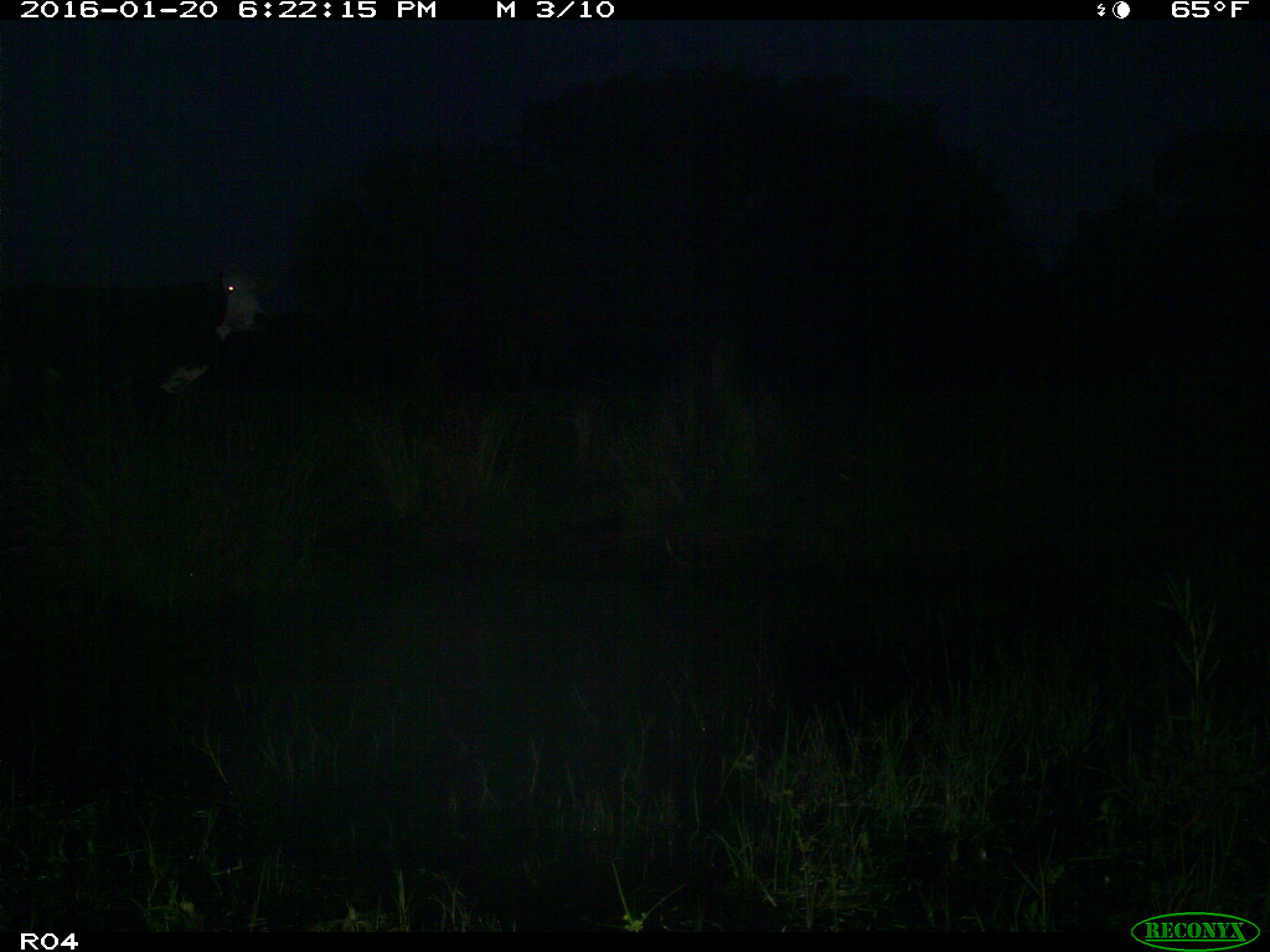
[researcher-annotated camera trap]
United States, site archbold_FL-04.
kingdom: Animalia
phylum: Chordata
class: Mammalia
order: Artiodactyla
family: Bovidae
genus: Bos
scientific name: Bos taurus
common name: domestic cow